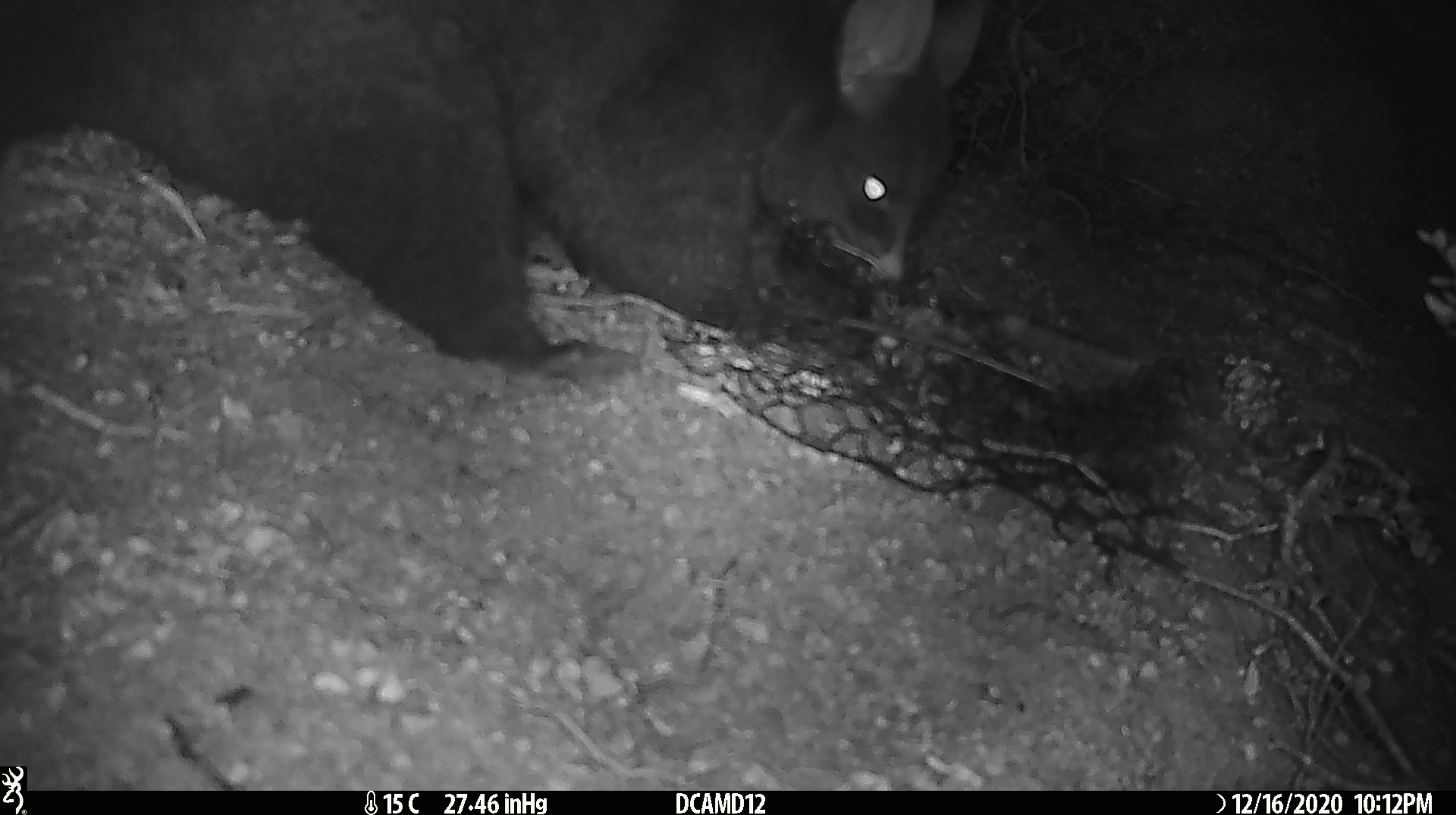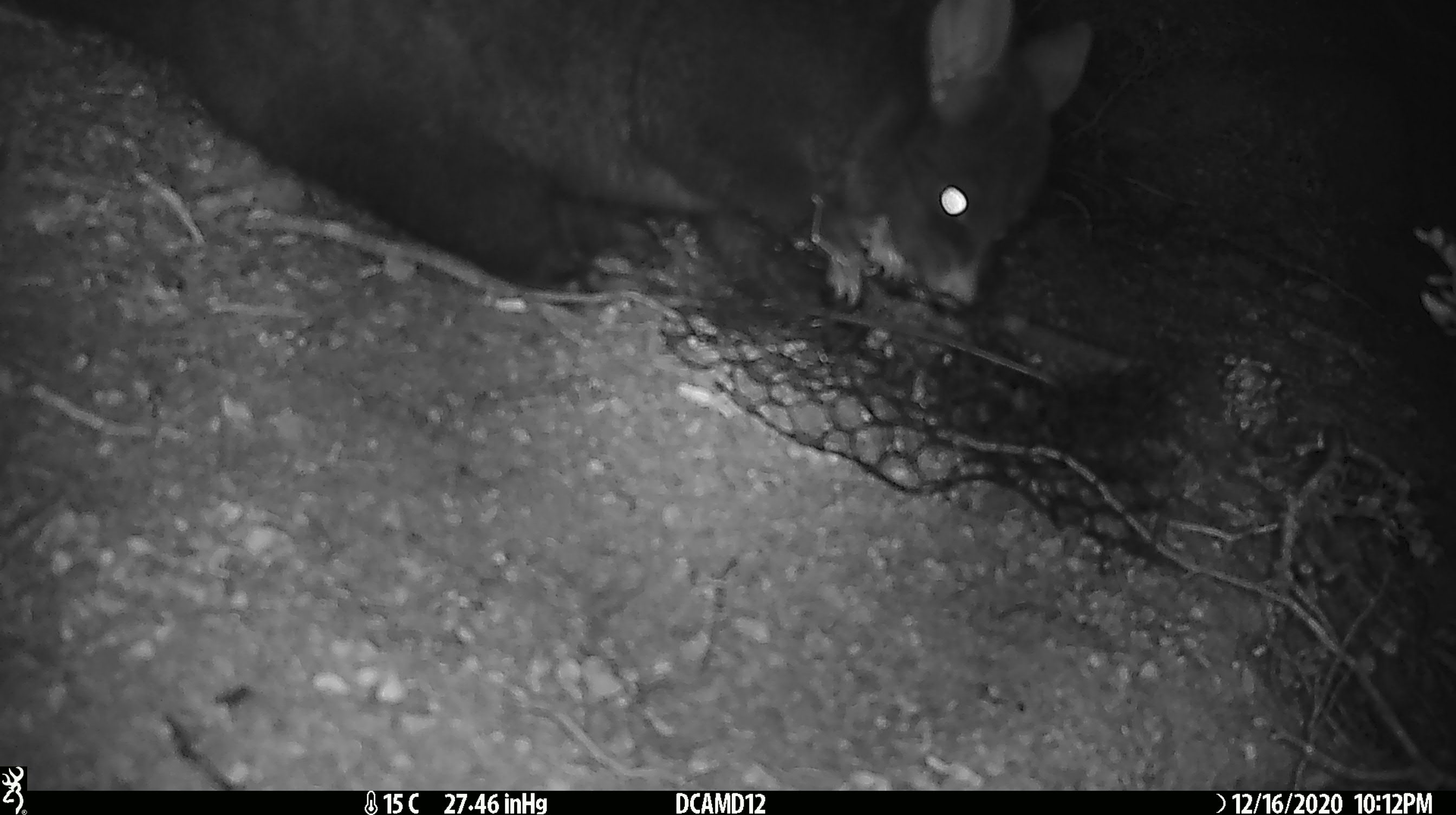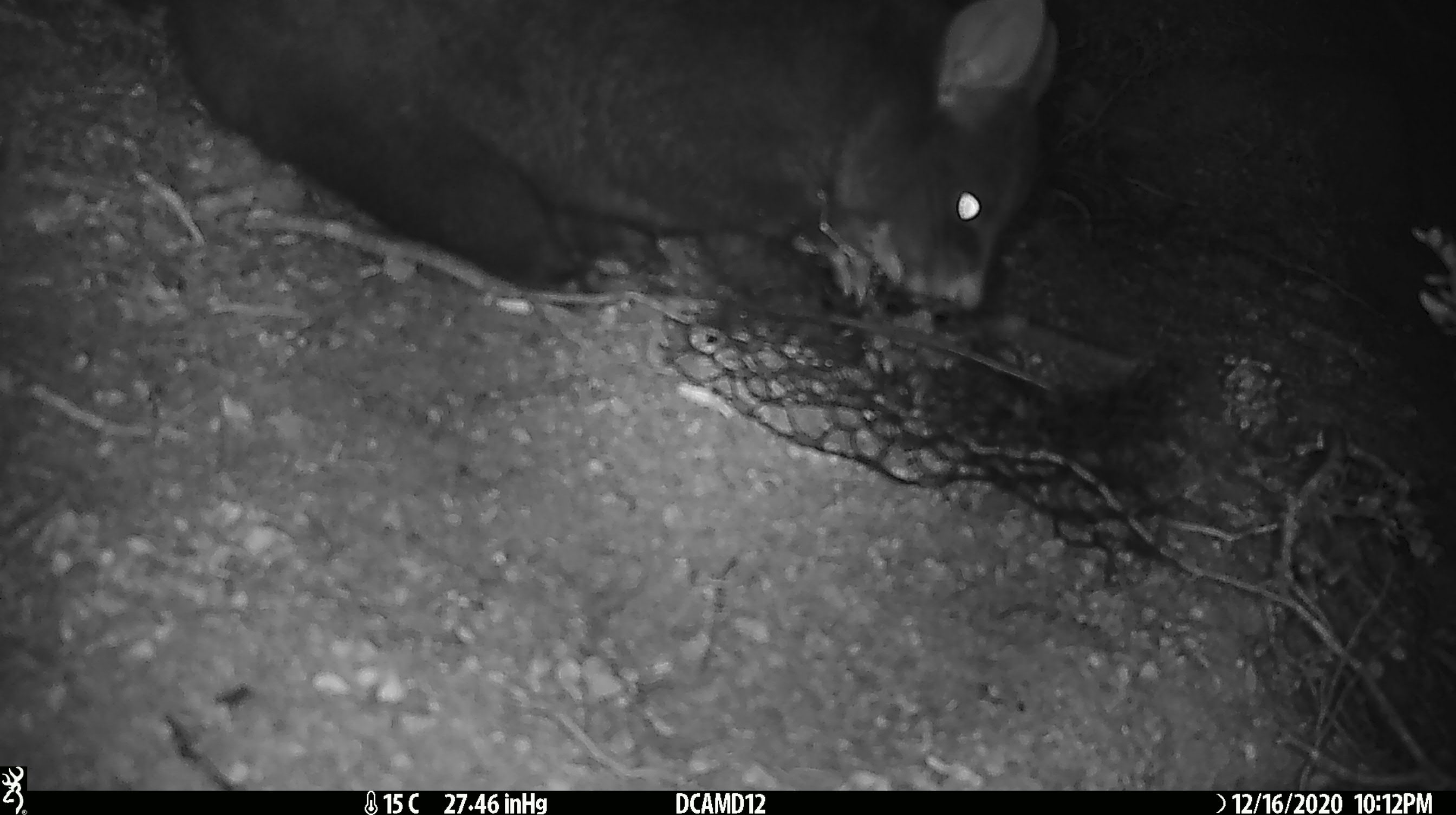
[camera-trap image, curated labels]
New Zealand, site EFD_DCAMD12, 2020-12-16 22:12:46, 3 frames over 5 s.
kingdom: Animalia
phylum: Chordata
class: Mammalia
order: Diprotodontia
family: Phalangeridae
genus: Trichosurus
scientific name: Trichosurus vulpecula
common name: common brushtail possum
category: possum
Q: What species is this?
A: Possum (common brushtail possum) (Trichosurus vulpecula).